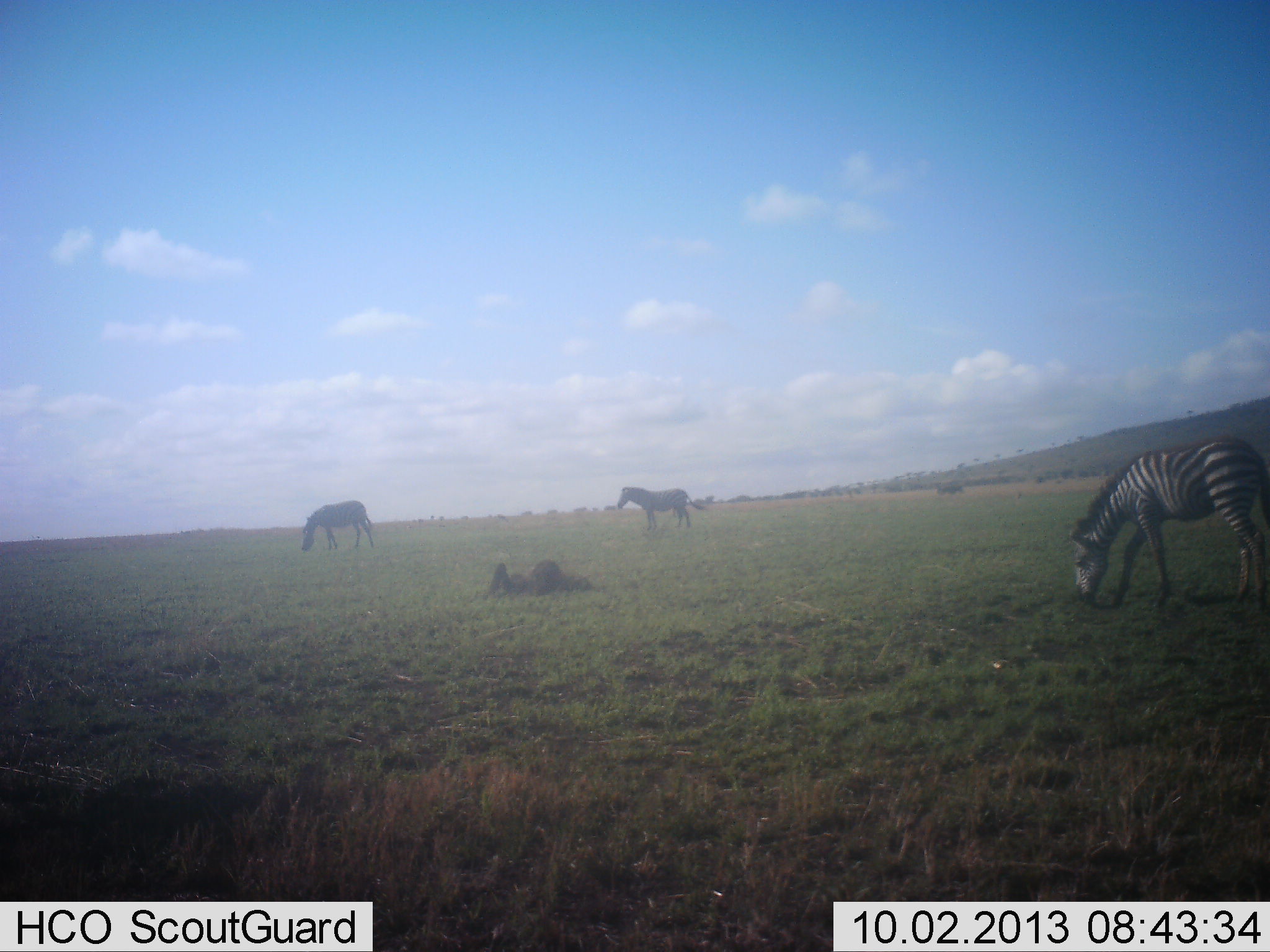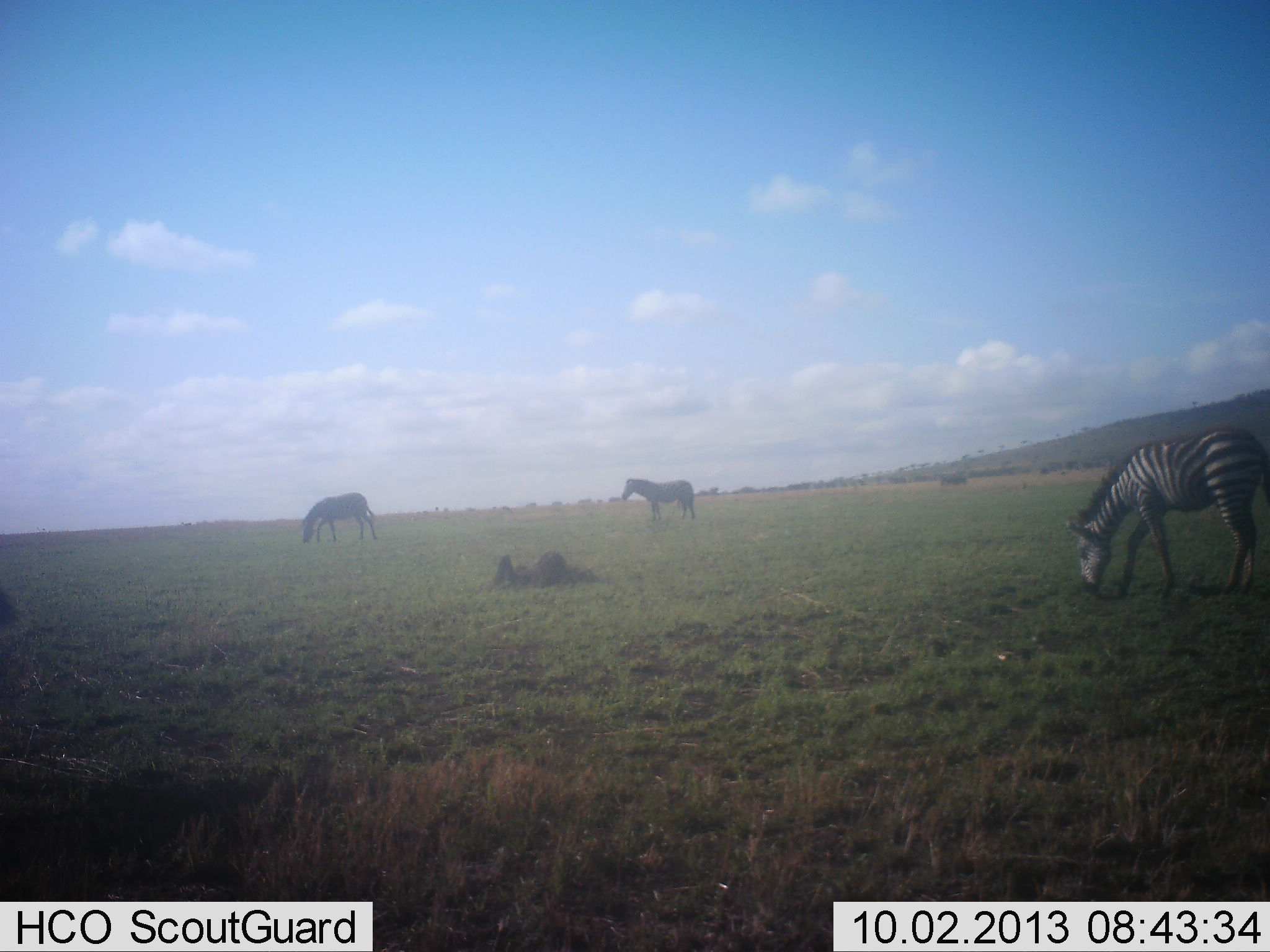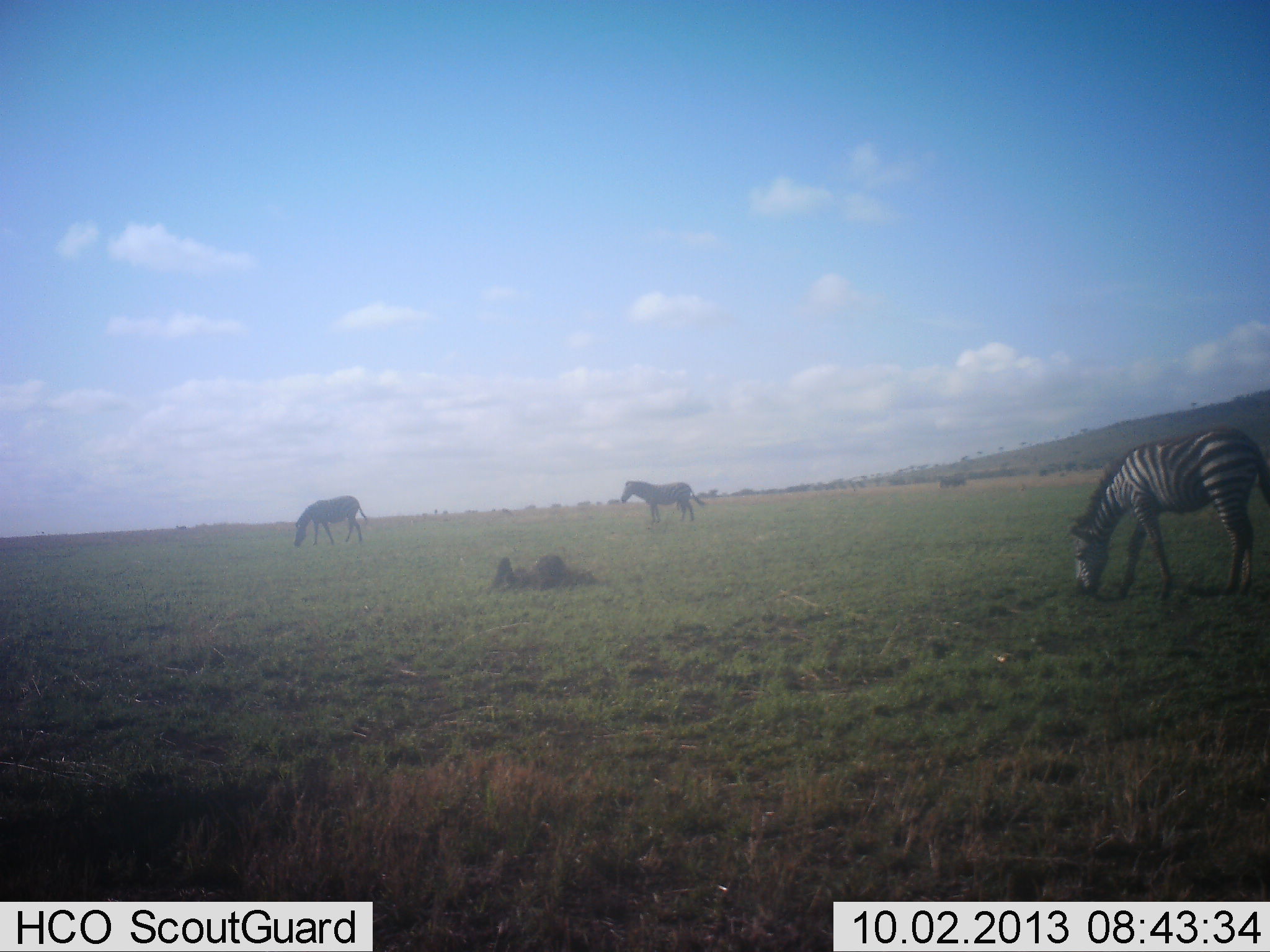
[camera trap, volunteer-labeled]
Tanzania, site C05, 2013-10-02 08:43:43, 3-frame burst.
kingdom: Animalia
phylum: Chordata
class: Mammalia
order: Perissodactyla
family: Equidae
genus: Equus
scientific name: Equus quagga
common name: plains zebra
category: zebra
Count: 3.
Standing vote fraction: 71%.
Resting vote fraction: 0%.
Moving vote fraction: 35%.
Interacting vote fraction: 0%.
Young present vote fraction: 6%.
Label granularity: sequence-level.